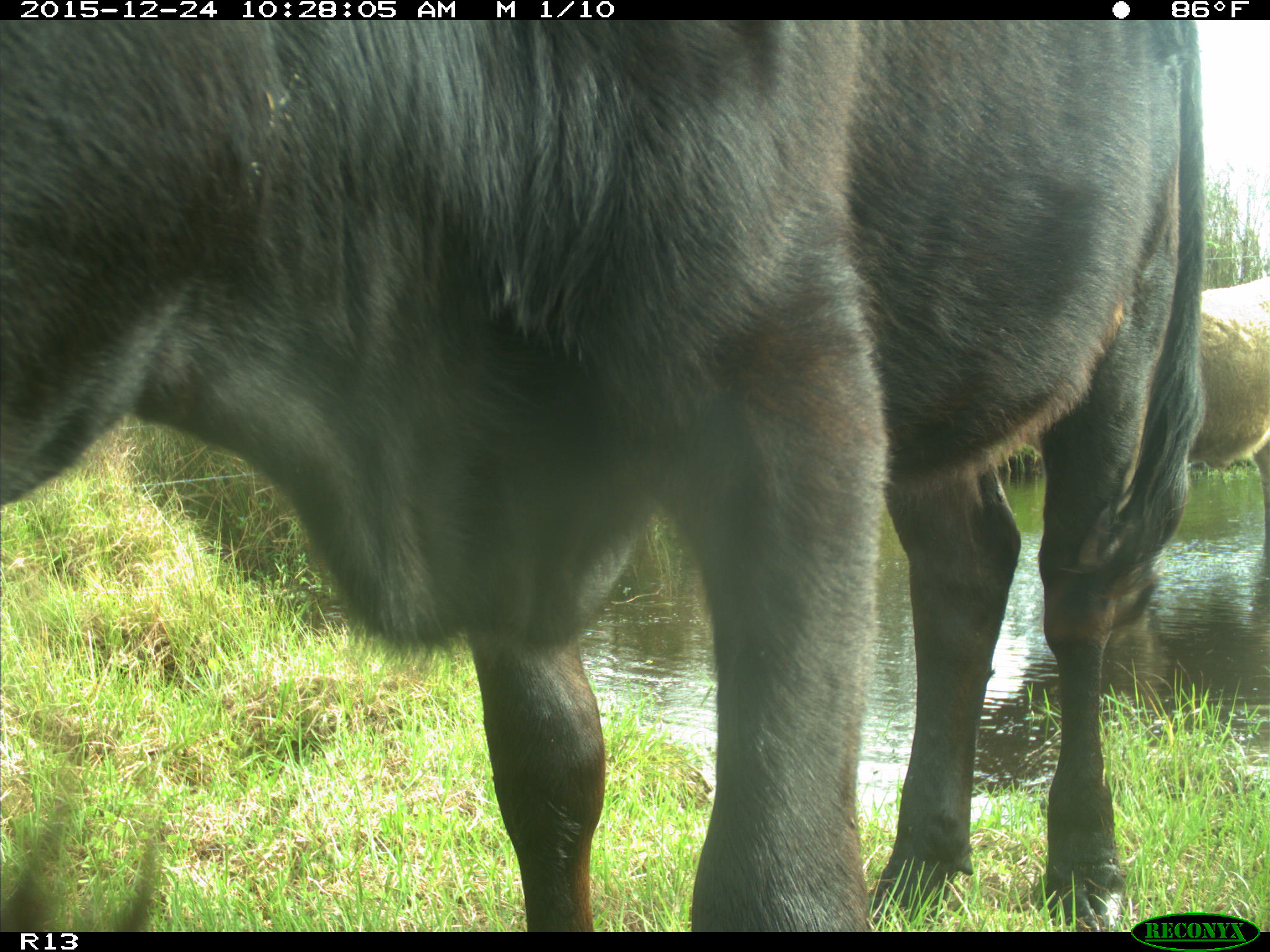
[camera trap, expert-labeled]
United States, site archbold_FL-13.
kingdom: Animalia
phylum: Chordata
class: Mammalia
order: Artiodactyla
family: Bovidae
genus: Bos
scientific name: Bos taurus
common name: domestic cow